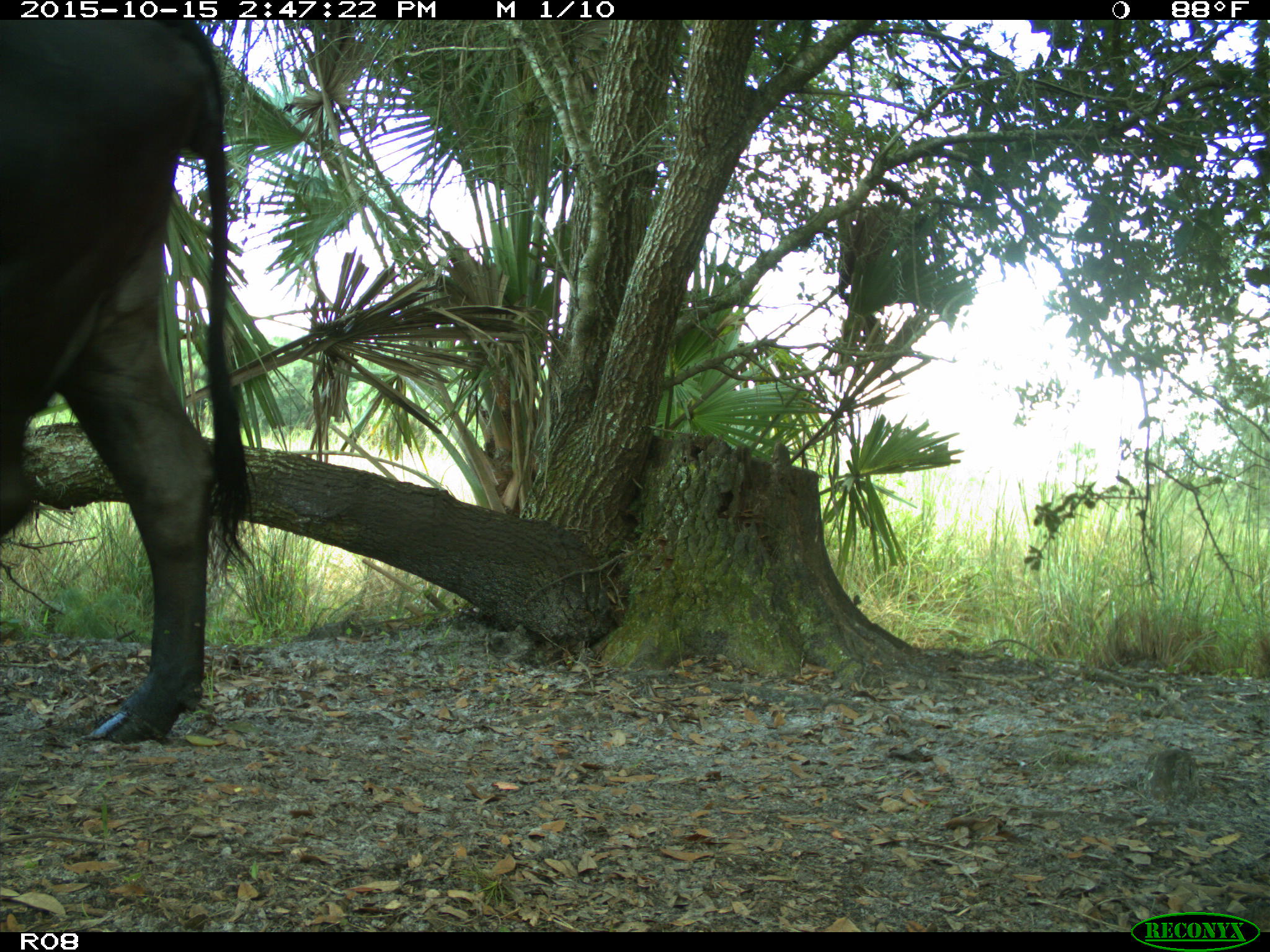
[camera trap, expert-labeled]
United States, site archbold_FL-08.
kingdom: Animalia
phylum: Chordata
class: Mammalia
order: Artiodactyla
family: Bovidae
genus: Bos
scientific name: Bos taurus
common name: domestic cow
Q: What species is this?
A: Bos taurus (domestic cow).